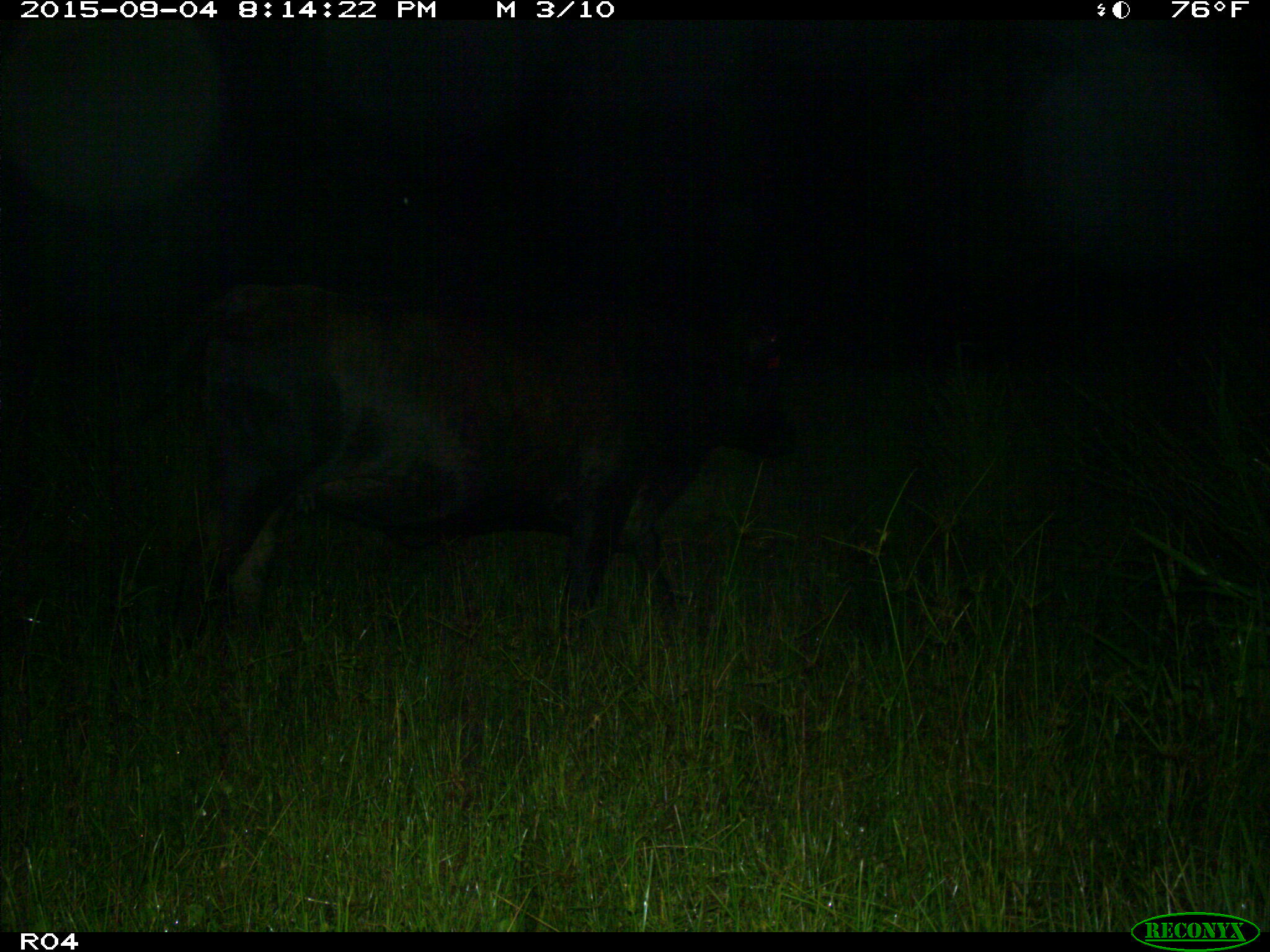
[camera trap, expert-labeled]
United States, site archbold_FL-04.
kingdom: Animalia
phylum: Chordata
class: Mammalia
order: Artiodactyla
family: Bovidae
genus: Bos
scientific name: Bos taurus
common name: domestic cow